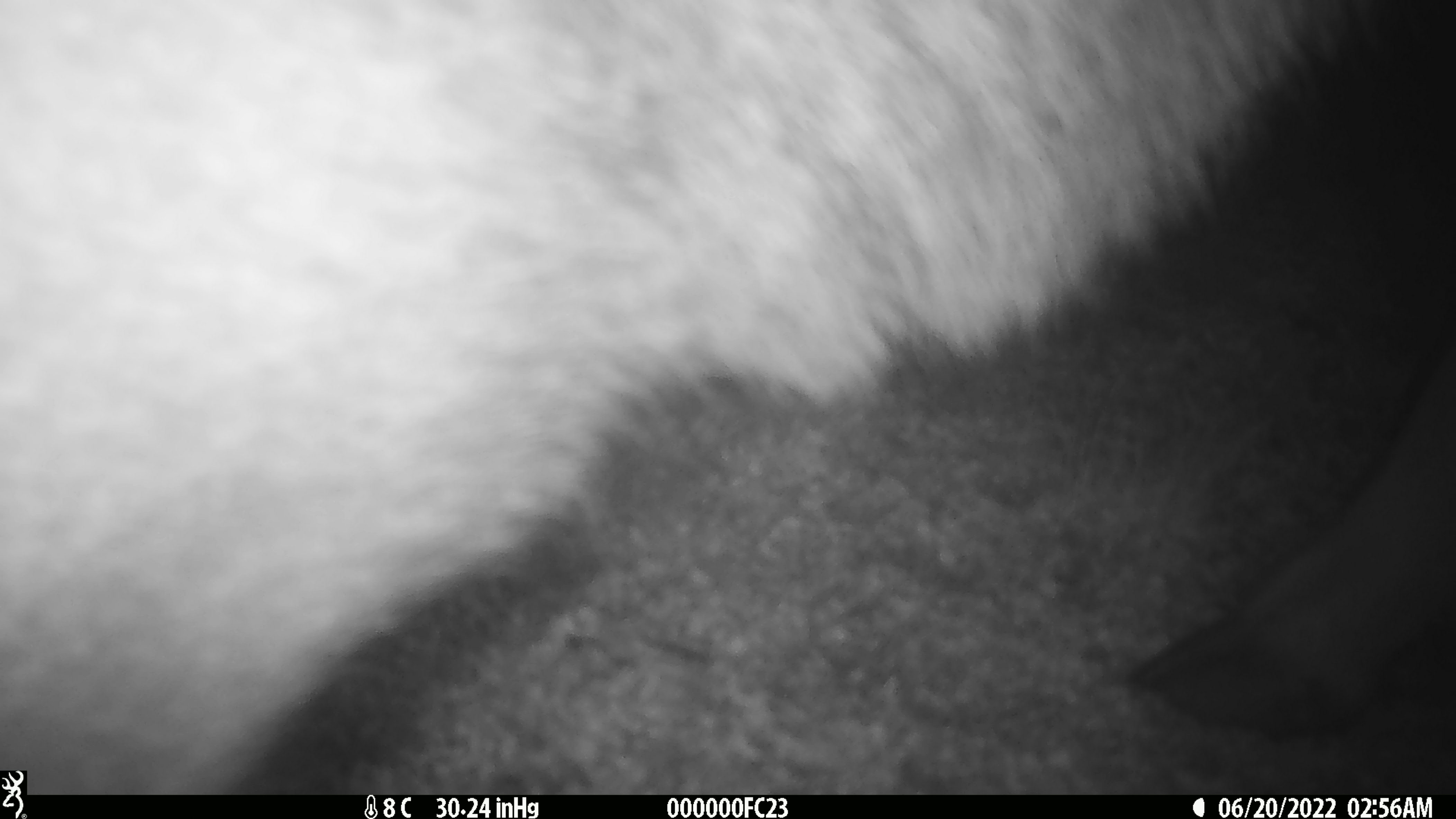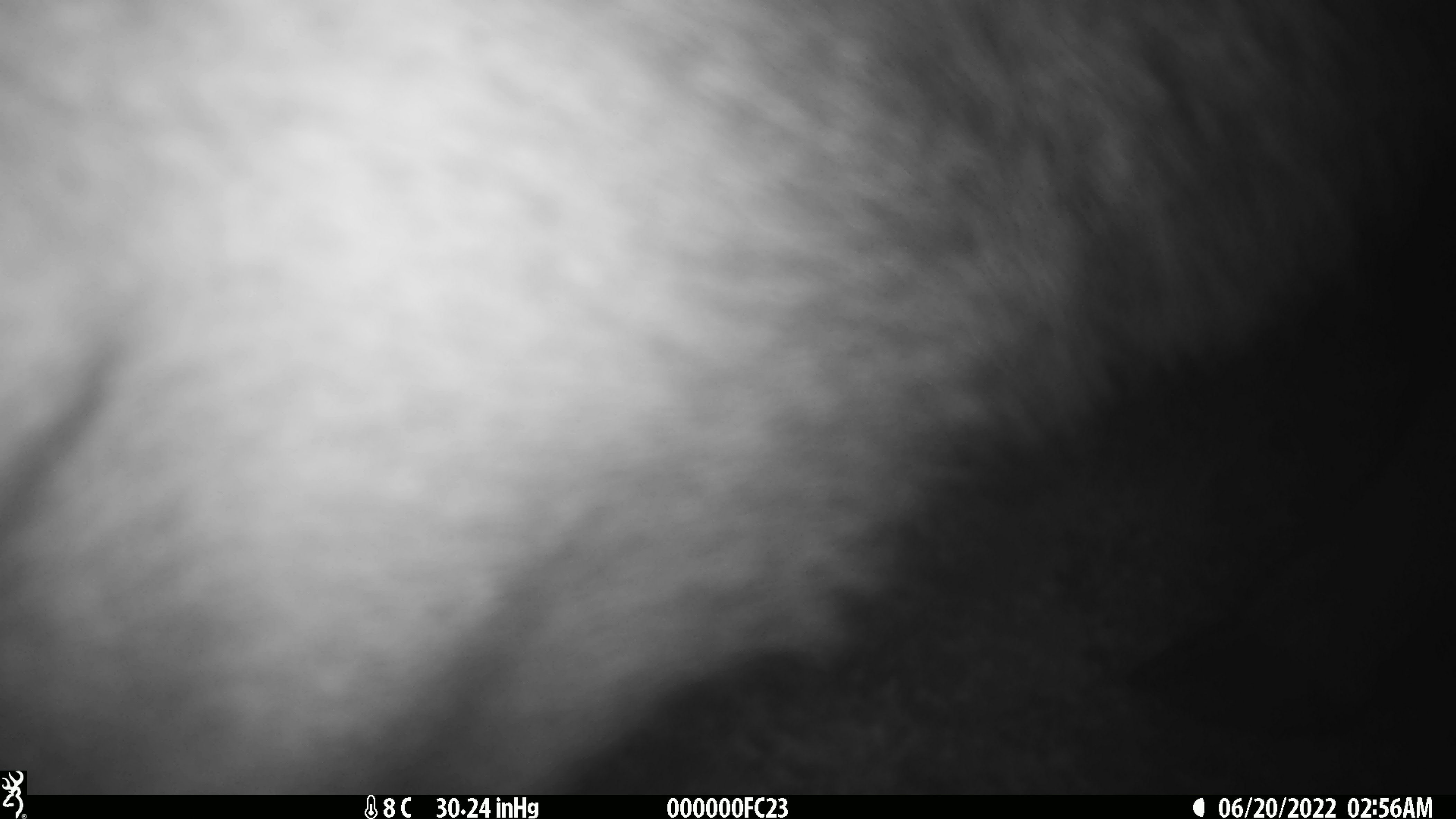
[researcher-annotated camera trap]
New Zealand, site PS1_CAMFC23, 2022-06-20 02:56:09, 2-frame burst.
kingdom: Animalia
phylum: Chordata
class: Mammalia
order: Artiodactyla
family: Cervidae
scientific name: Cervidae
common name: deer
Deer (Cervidae).